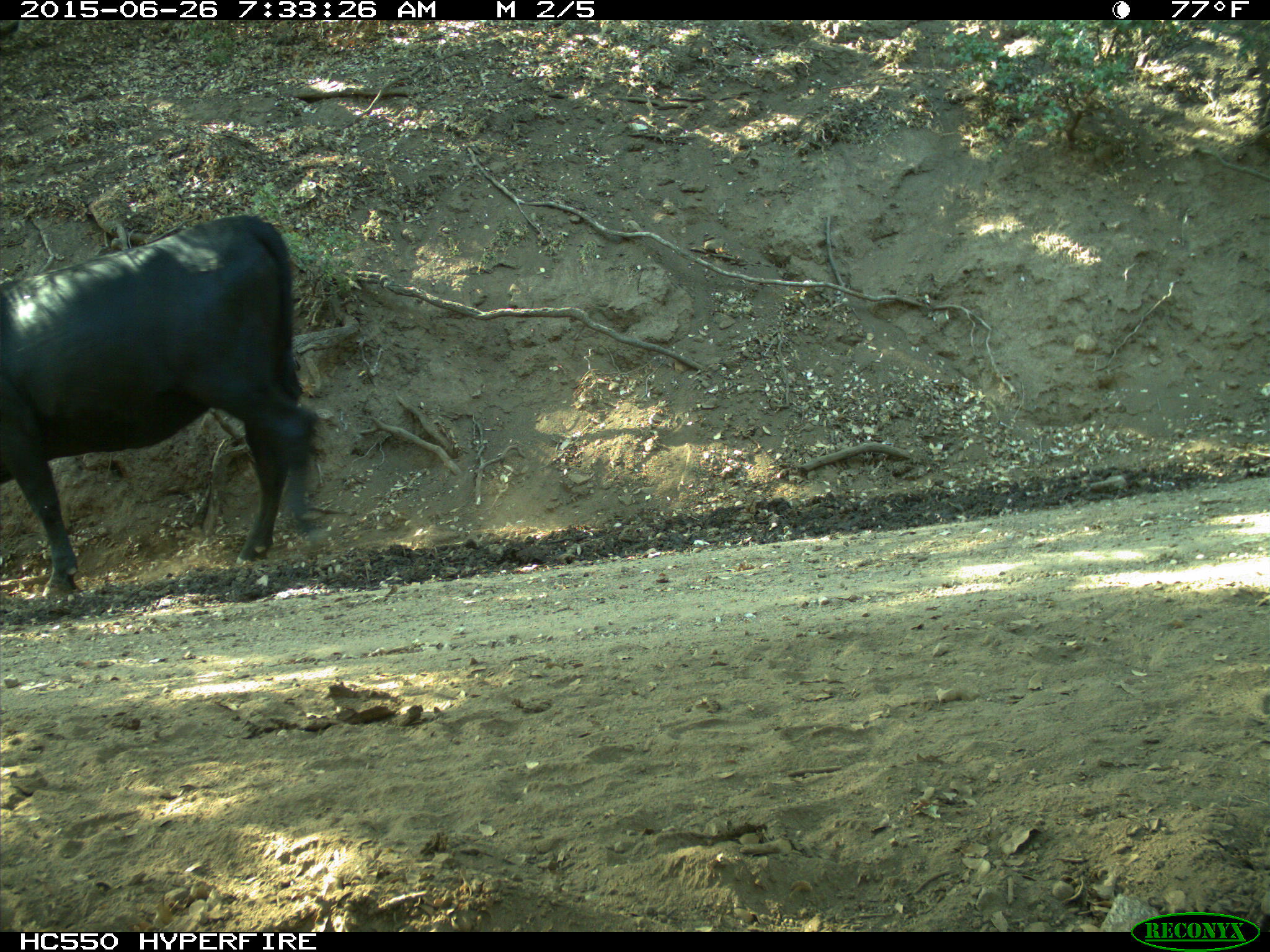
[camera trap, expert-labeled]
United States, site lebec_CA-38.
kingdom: Animalia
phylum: Chordata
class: Mammalia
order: Artiodactyla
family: Bovidae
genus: Bos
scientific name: Bos taurus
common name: domestic cow